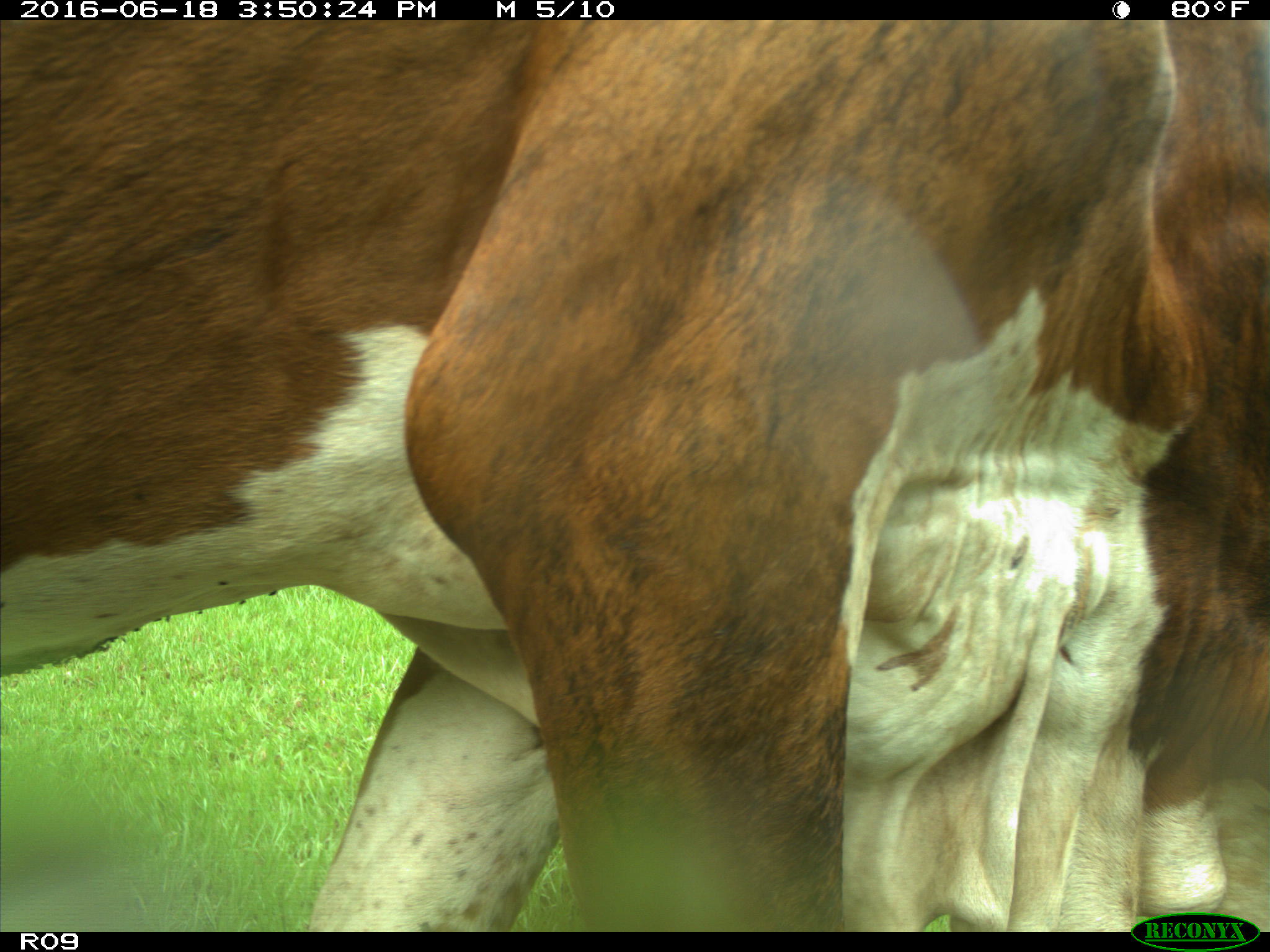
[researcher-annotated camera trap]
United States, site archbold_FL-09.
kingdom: Animalia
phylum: Chordata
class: Mammalia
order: Artiodactyla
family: Bovidae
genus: Bos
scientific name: Bos taurus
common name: domestic cow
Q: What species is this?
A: Bos taurus (domestic cow).